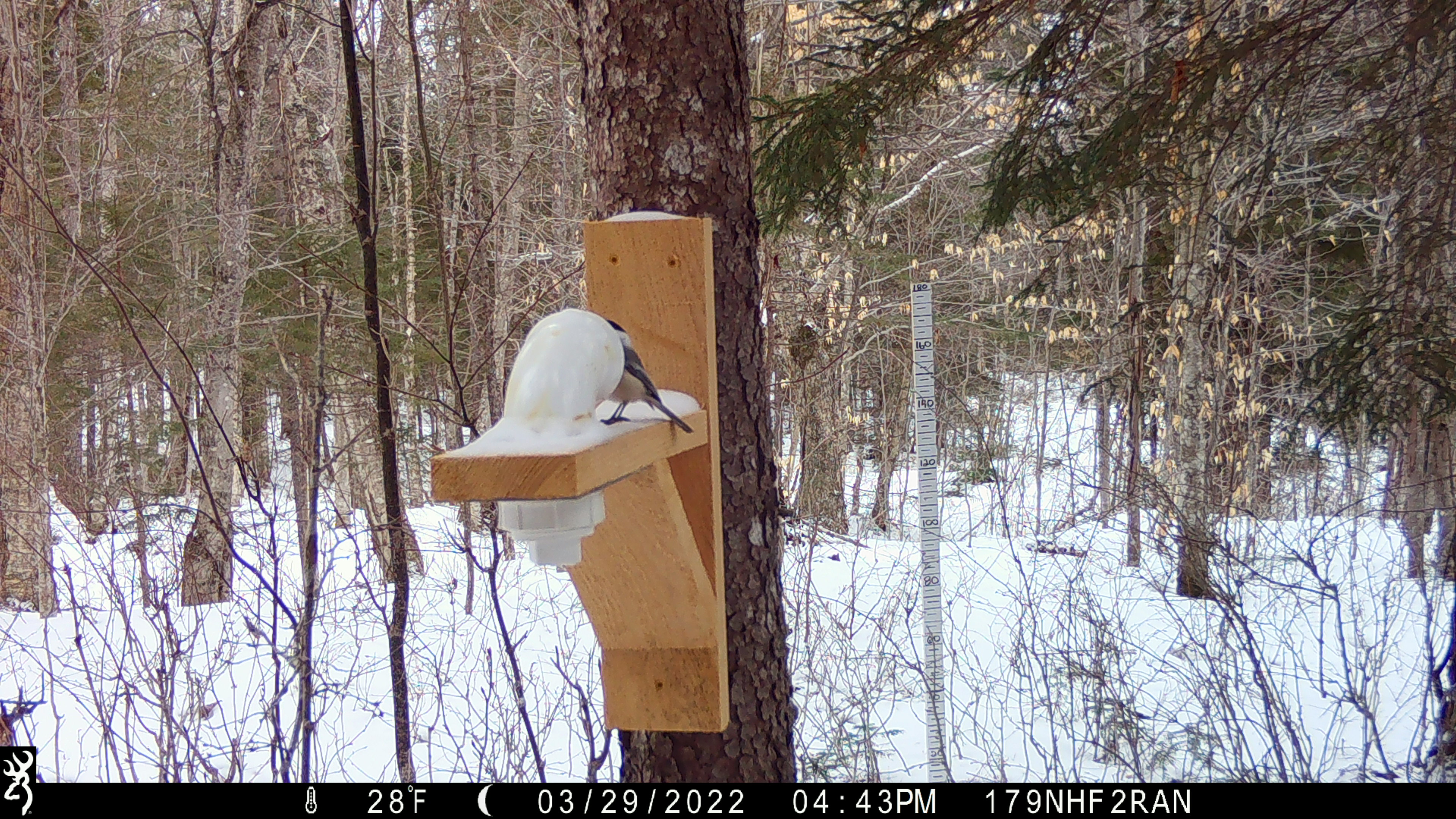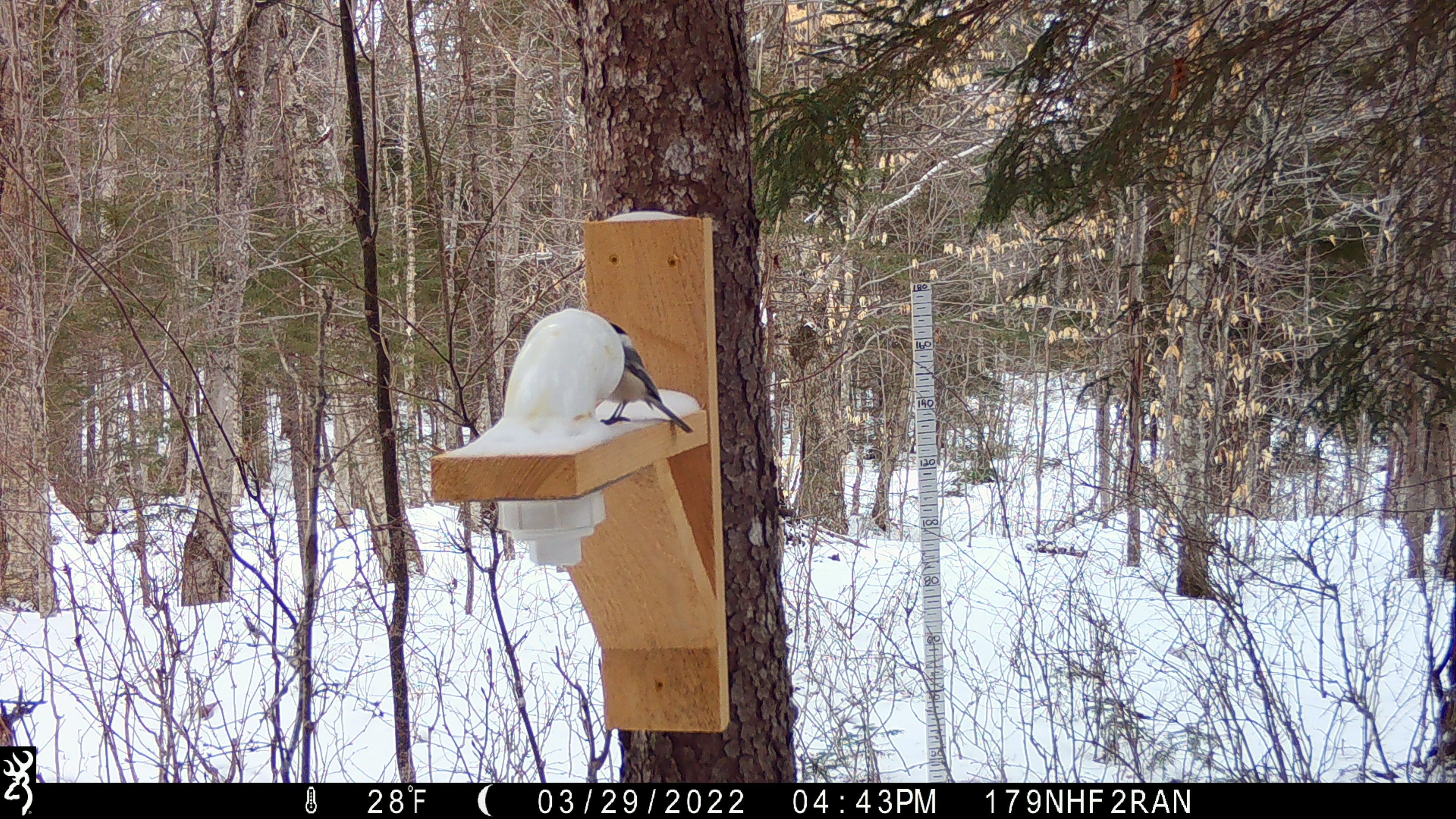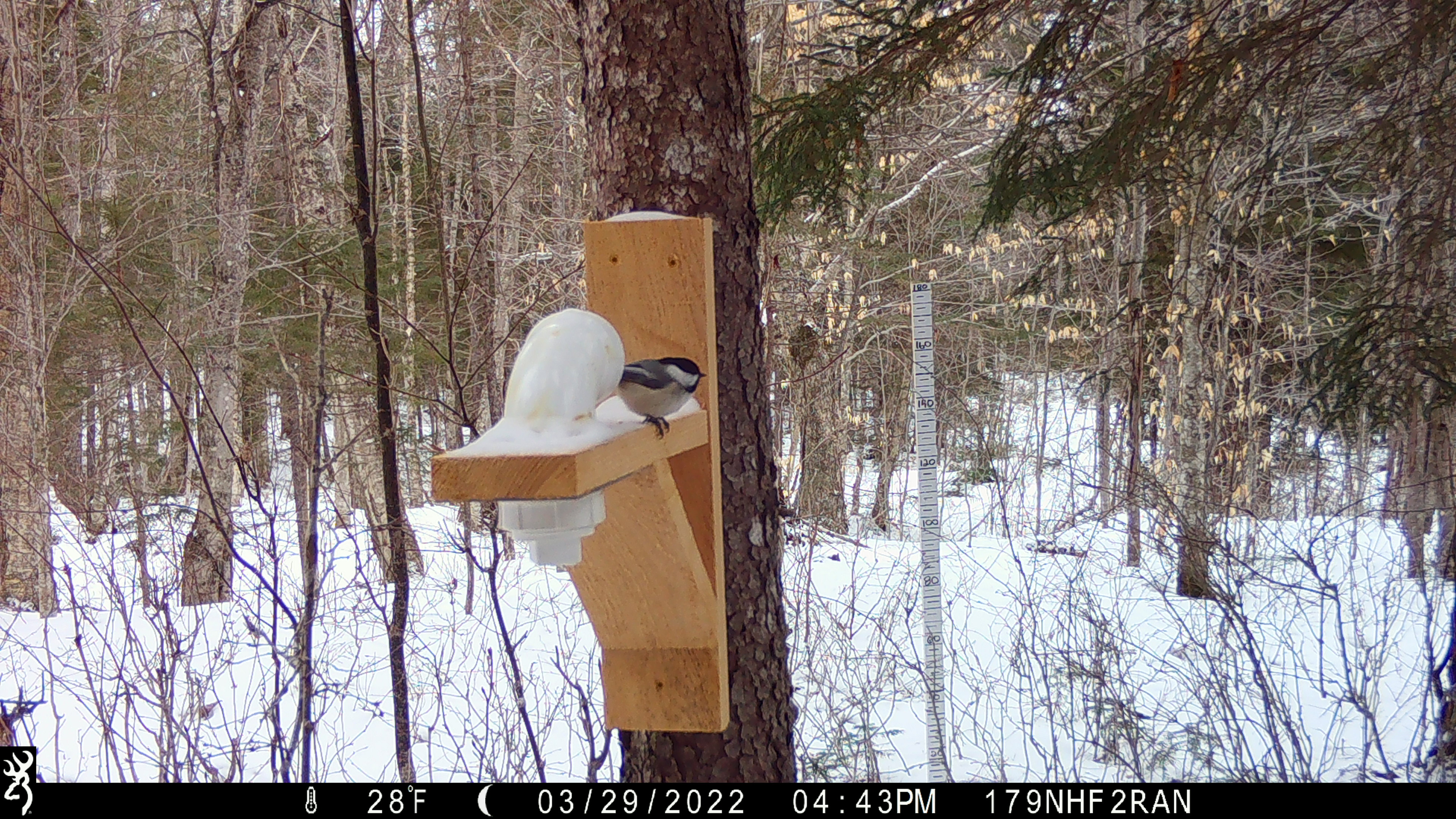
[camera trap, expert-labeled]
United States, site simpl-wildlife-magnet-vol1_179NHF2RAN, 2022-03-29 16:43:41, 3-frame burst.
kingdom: Animalia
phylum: Chordata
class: Aves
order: Passeriformes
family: Paridae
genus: Poecile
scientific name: Poecile atricapillus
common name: black-capped chickadee